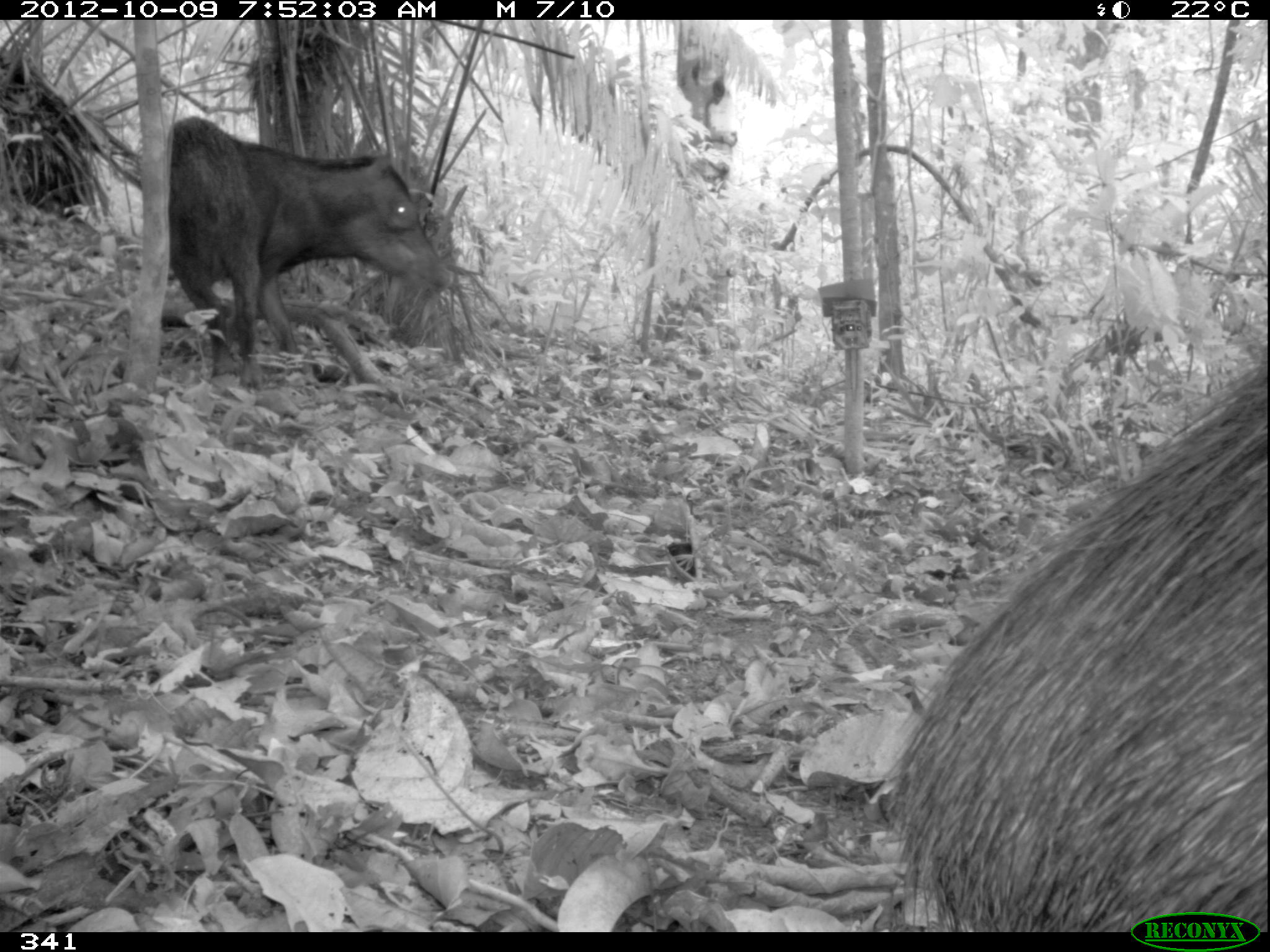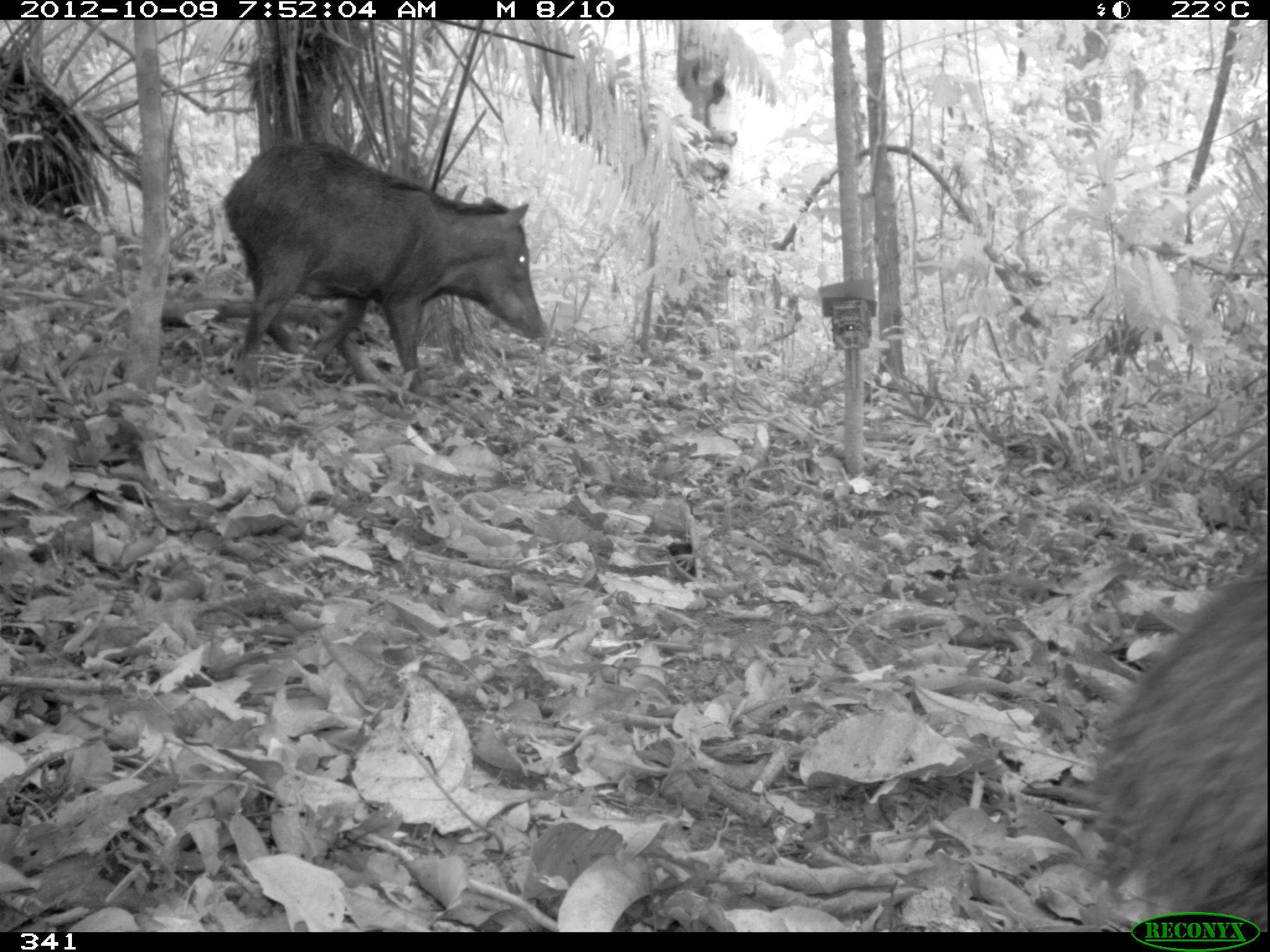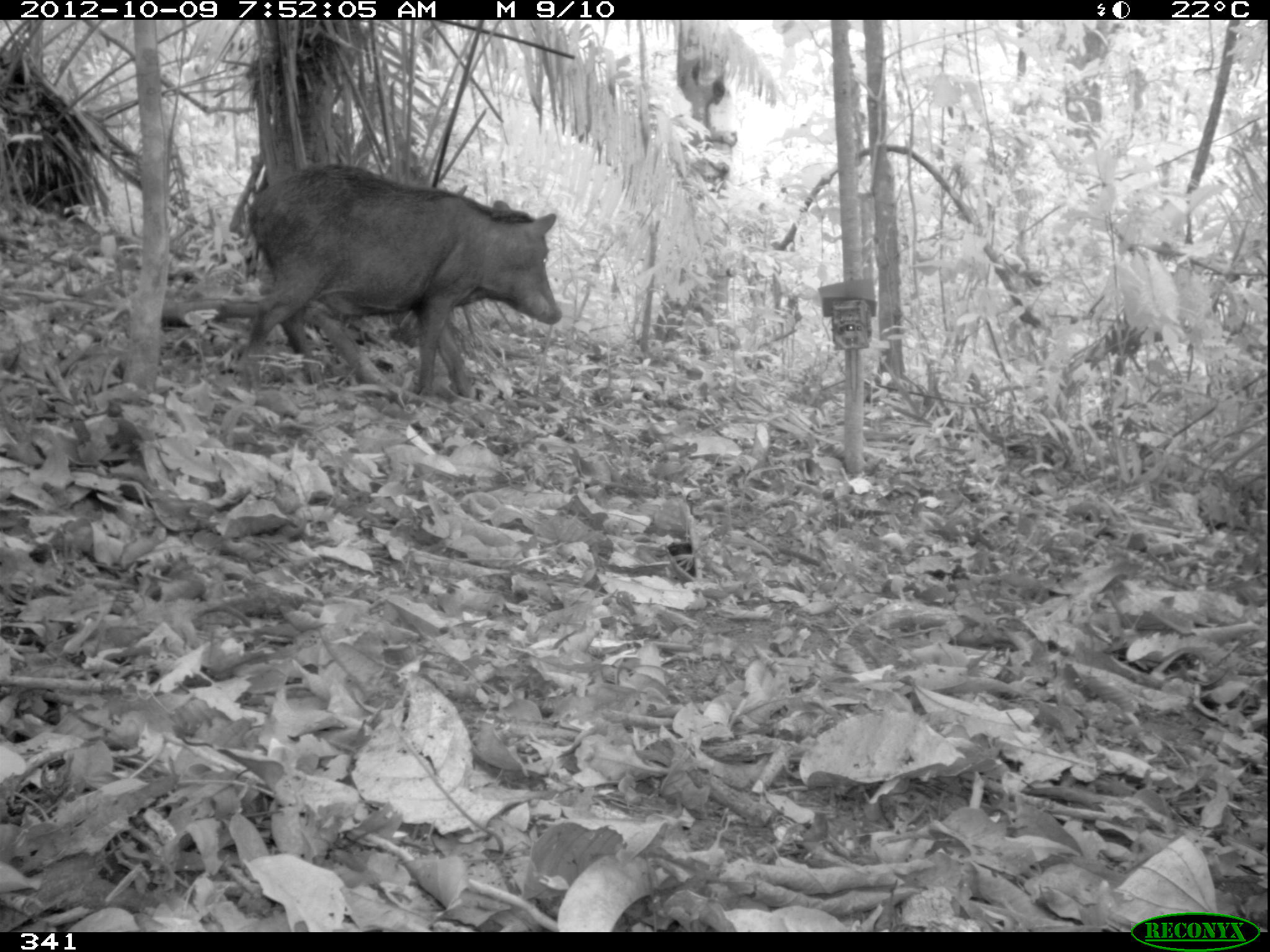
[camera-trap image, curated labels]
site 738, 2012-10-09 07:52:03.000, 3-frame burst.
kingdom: Animalia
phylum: Chordata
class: Mammalia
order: Artiodactyla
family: Tayassuidae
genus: Tayassu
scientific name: Tayassu pecari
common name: white-lipped peccary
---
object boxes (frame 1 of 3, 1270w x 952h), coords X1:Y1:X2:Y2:
tayassu pecari: 850:339:1269:932; 147:111:463:407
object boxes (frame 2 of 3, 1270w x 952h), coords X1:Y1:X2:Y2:
tayassu pecari: 224:137:548:399; 1089:569:1267:932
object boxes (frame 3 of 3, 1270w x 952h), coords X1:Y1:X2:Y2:
tayassu pecari: 244:162:565:400